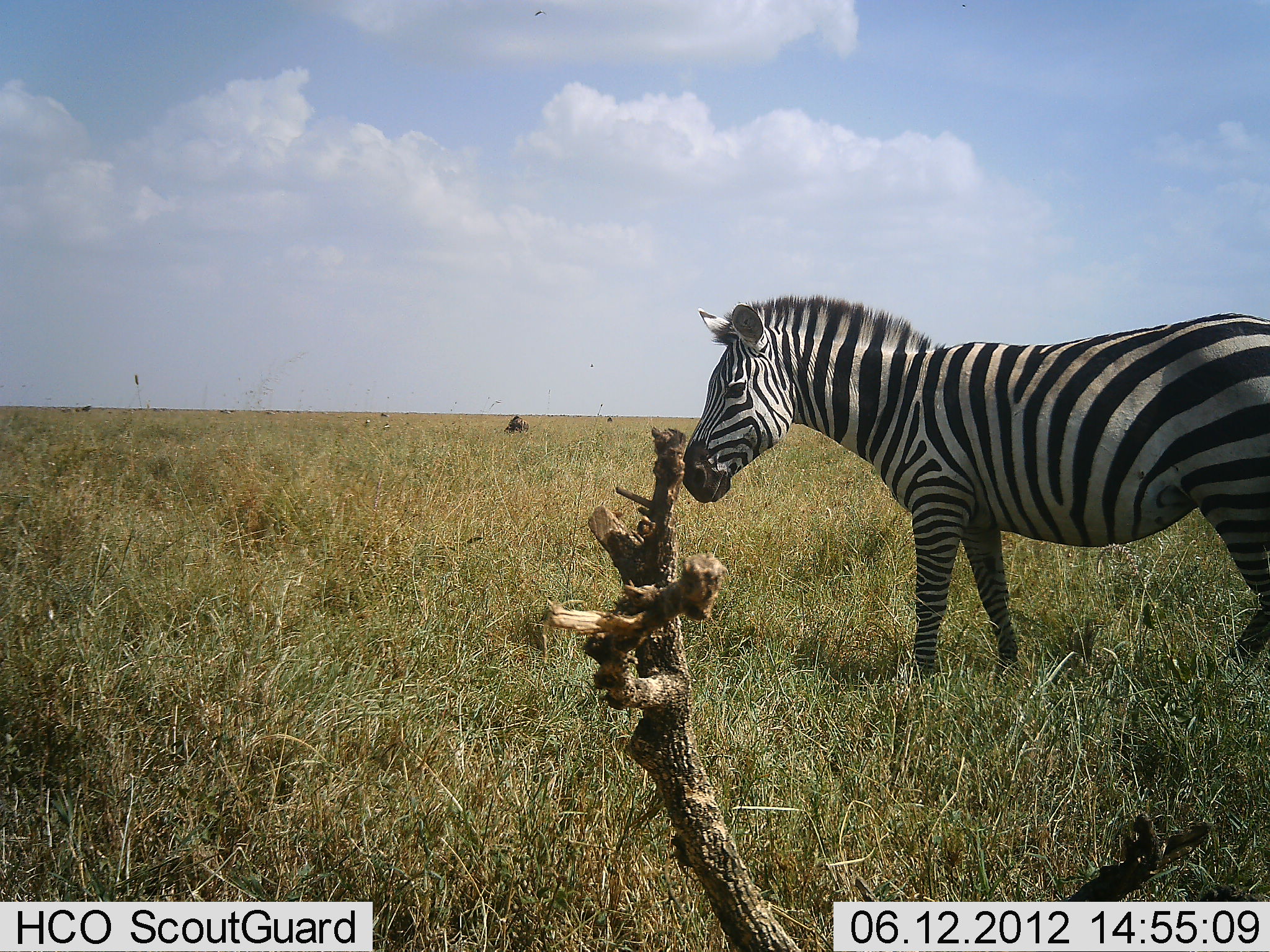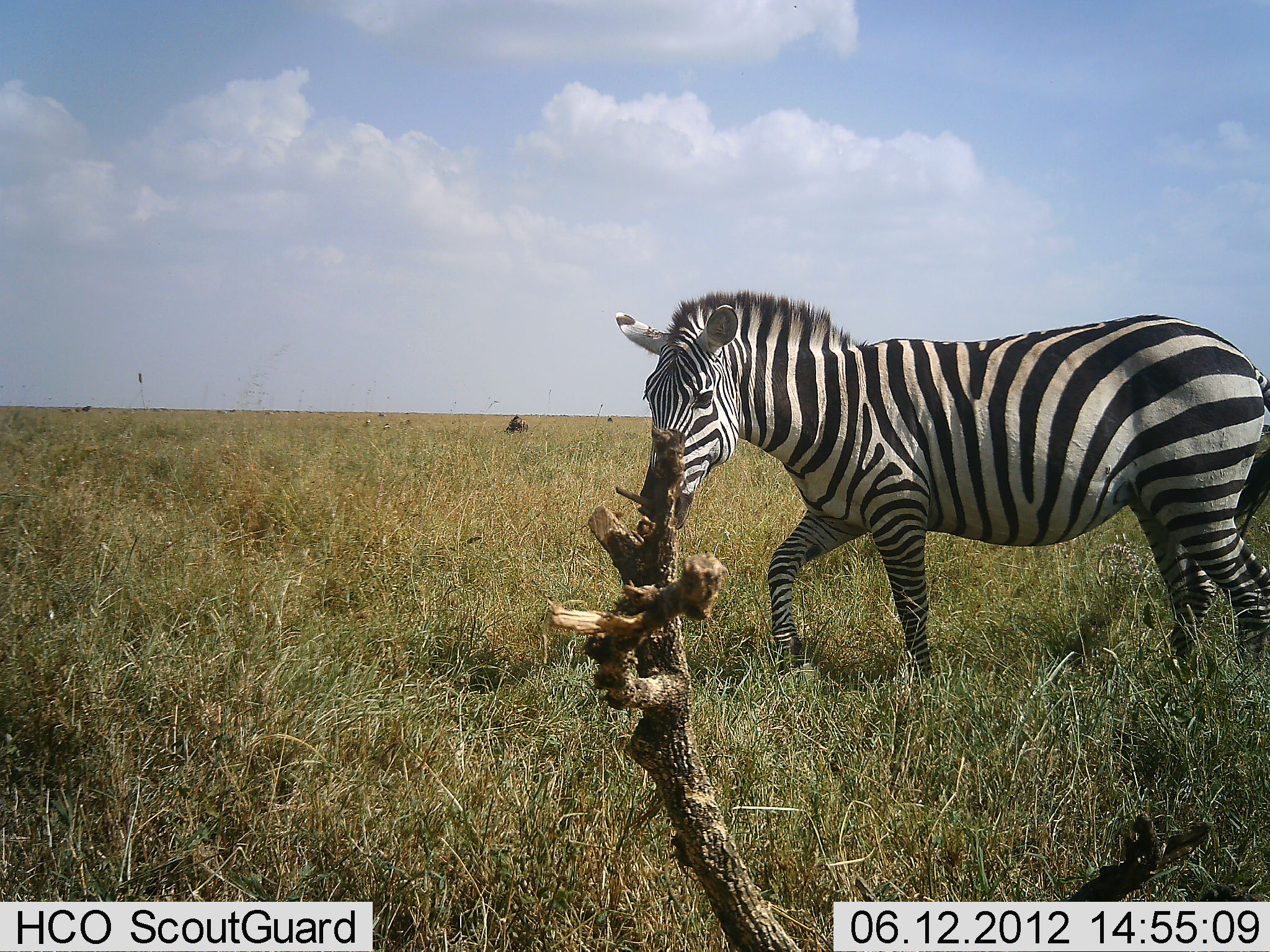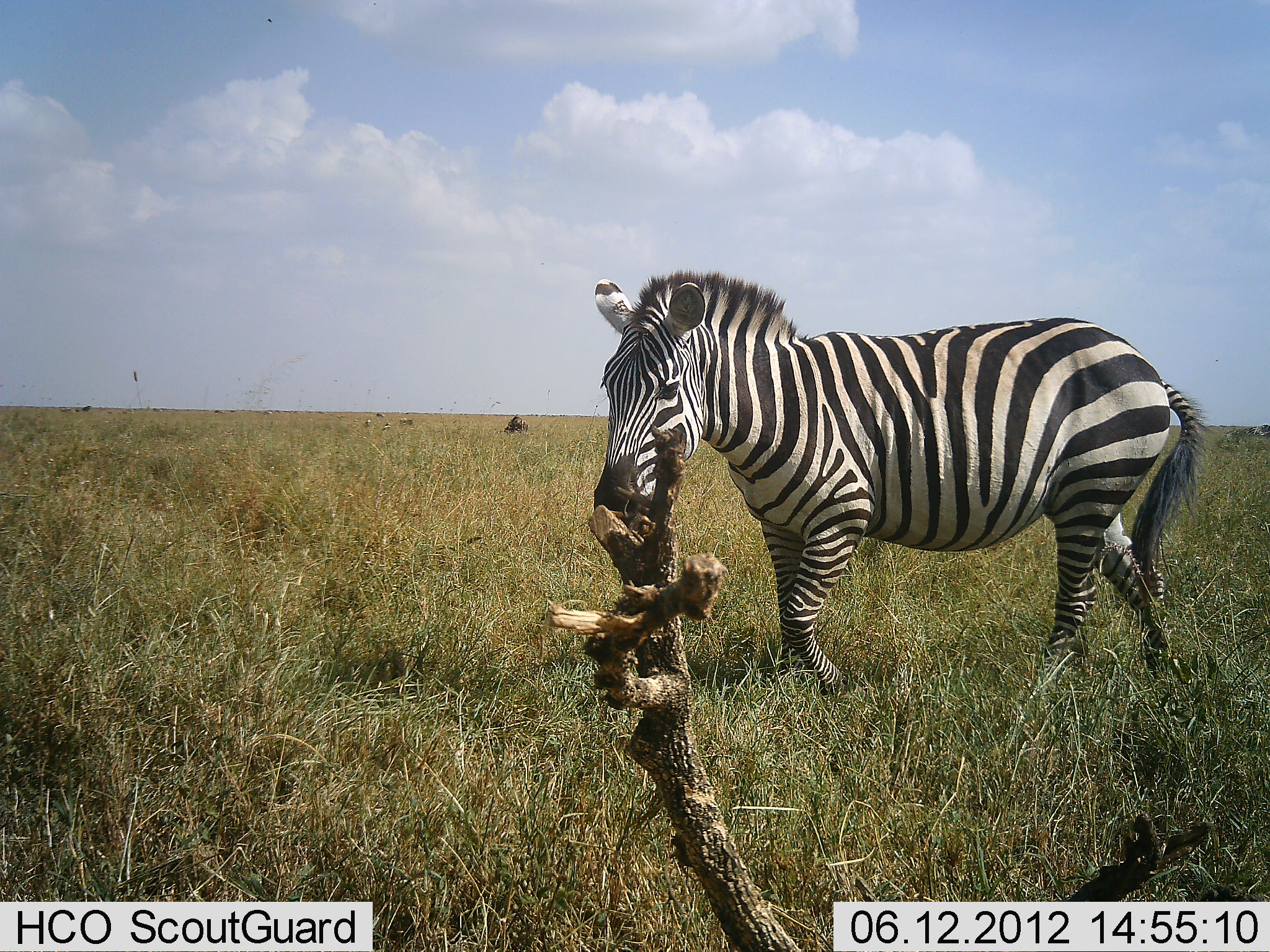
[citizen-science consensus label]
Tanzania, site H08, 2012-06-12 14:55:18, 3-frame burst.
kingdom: Animalia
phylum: Chordata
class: Mammalia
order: Perissodactyla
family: Equidae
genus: Equus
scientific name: Equus quagga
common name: plains zebra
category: zebra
Zebra (plains zebra) (Equus quagga), count 1. Behavior (volunteer vote fractions): standing 0%, resting 0%, moving 100%, interacting 0%. Young present (vote fraction): 0%. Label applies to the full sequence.